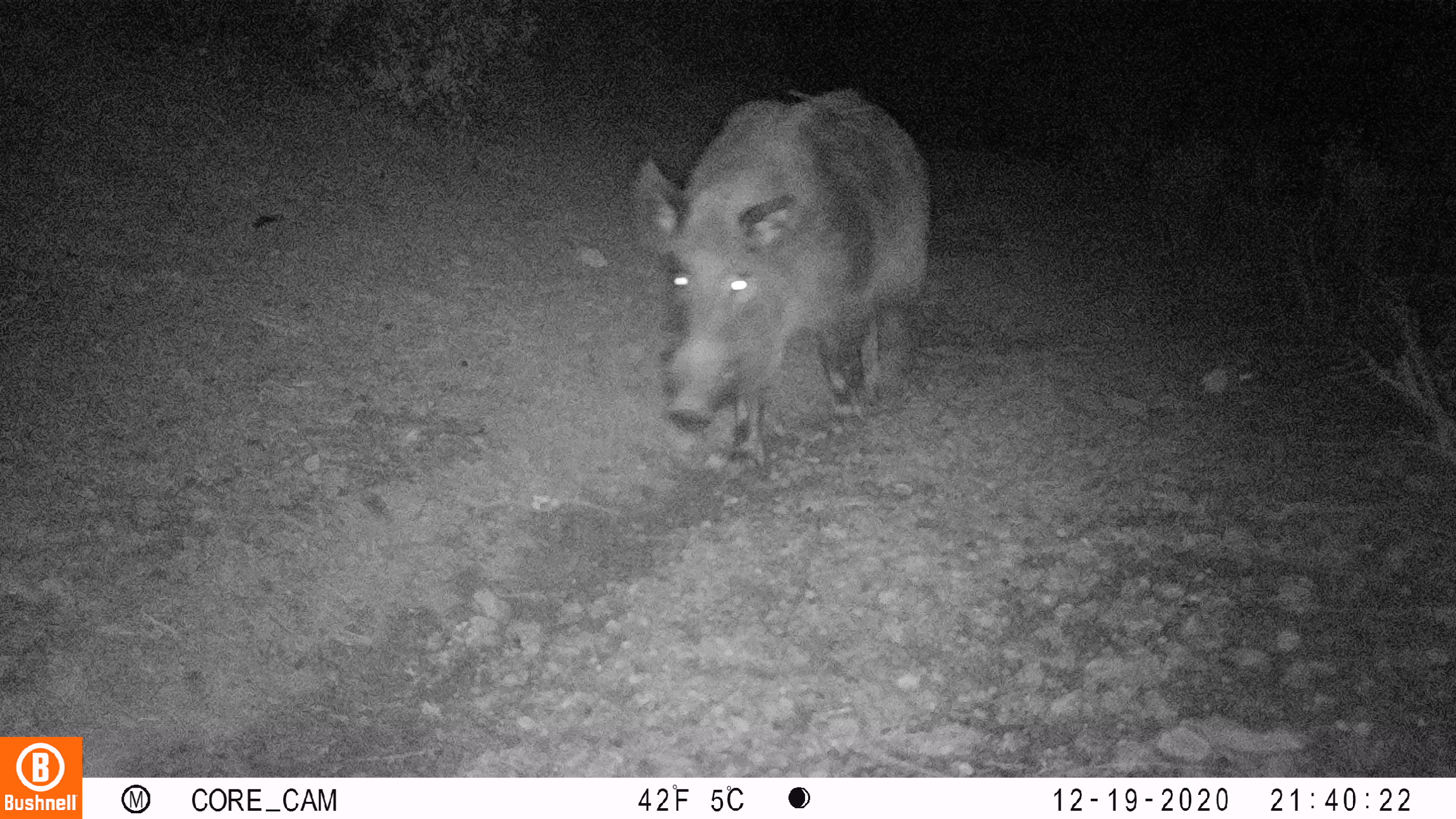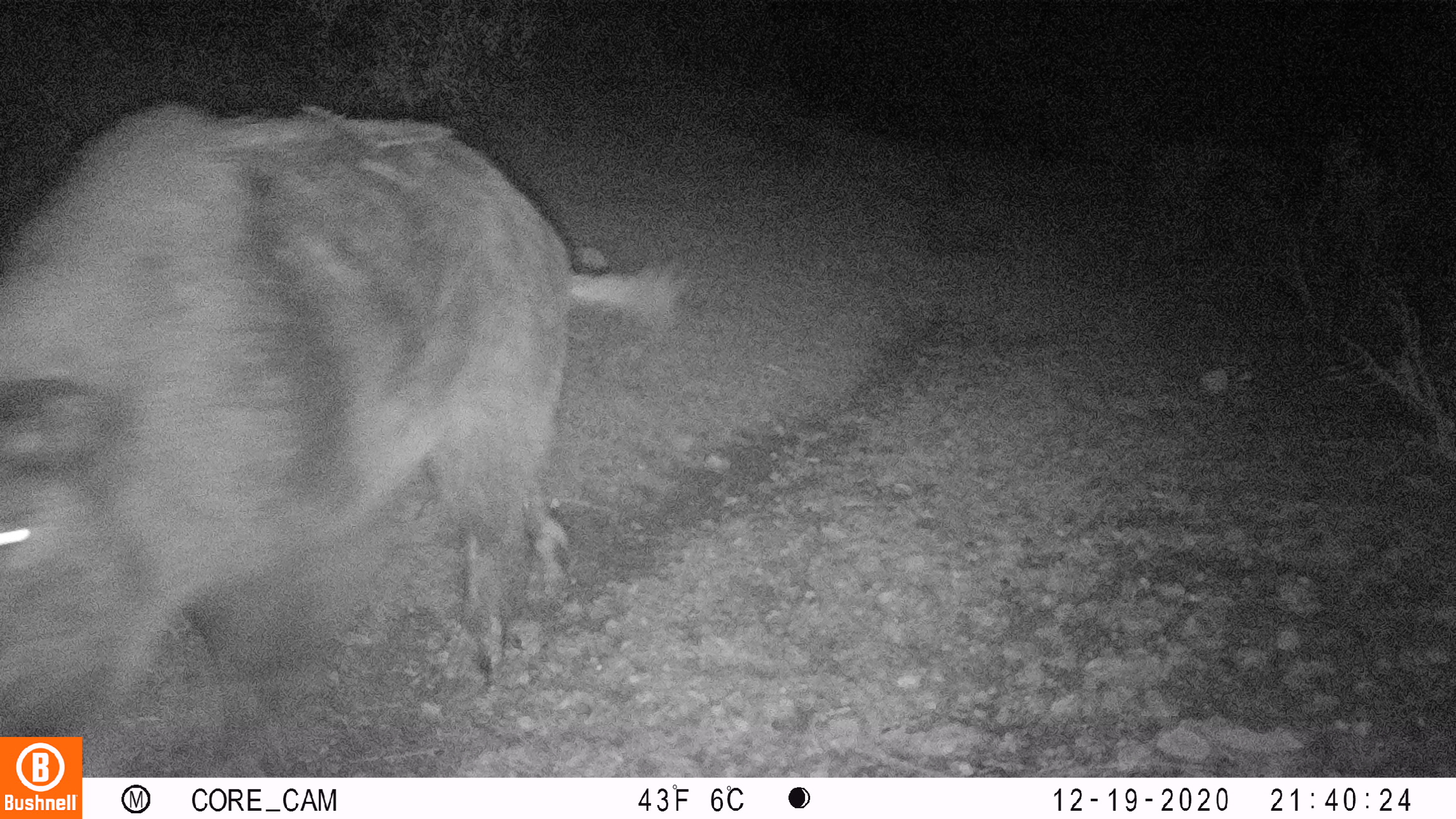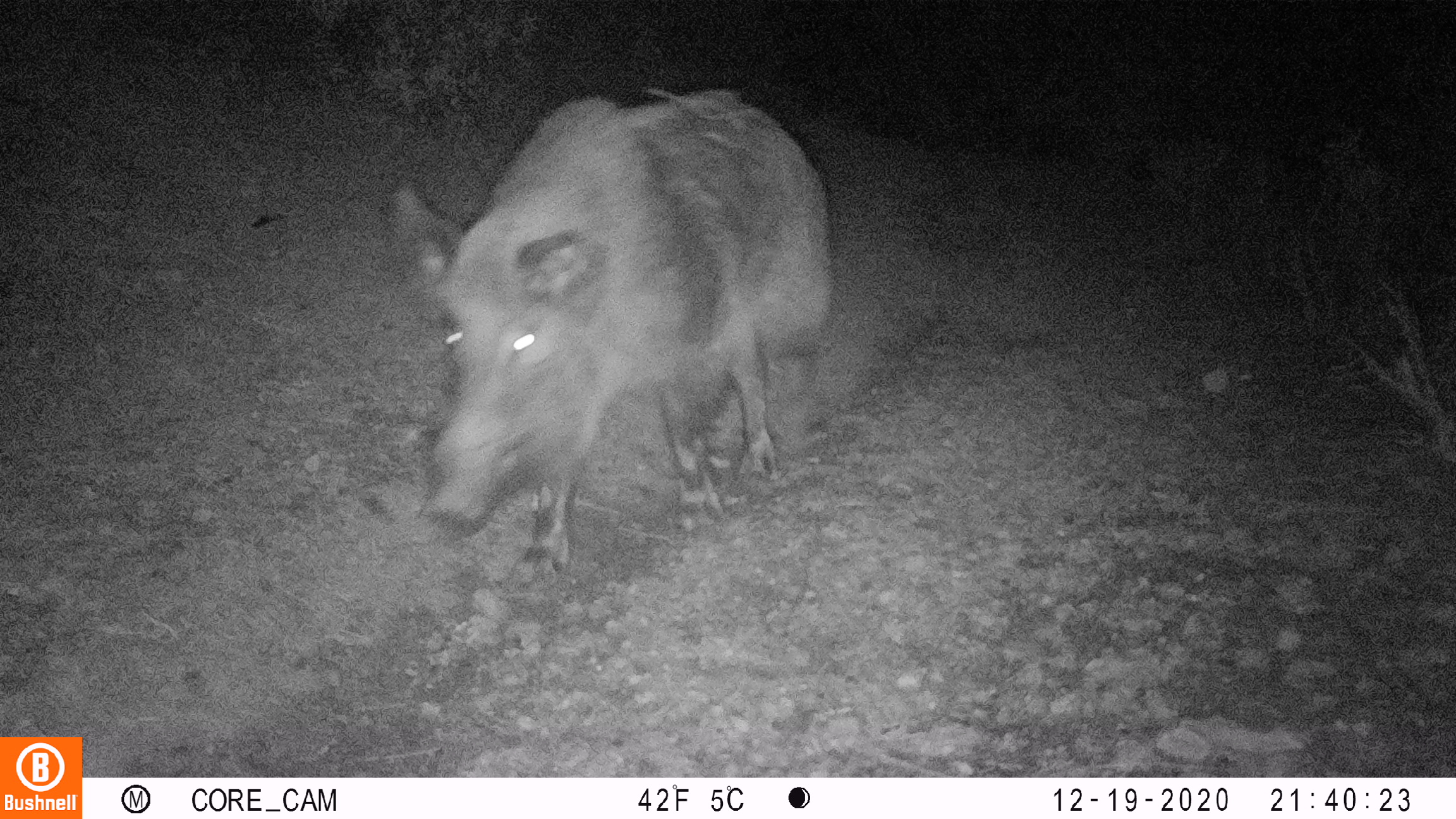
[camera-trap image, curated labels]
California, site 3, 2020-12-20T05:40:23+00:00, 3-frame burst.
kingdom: Animalia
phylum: Chordata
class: Mammalia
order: Artiodactyla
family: Suidae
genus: Sus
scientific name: Sus scrofa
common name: wild boar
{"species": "wild boar (Sus scrofa)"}